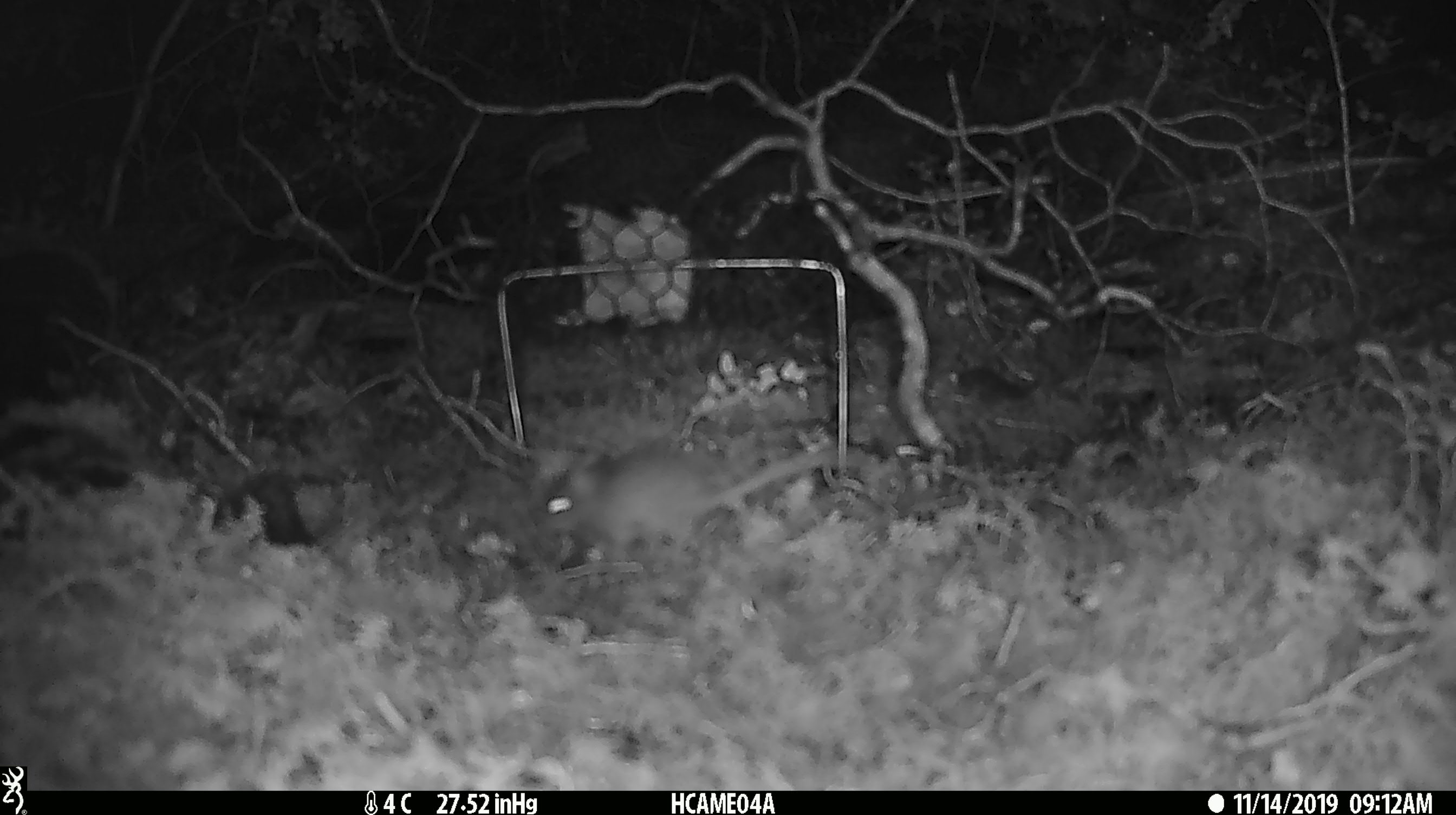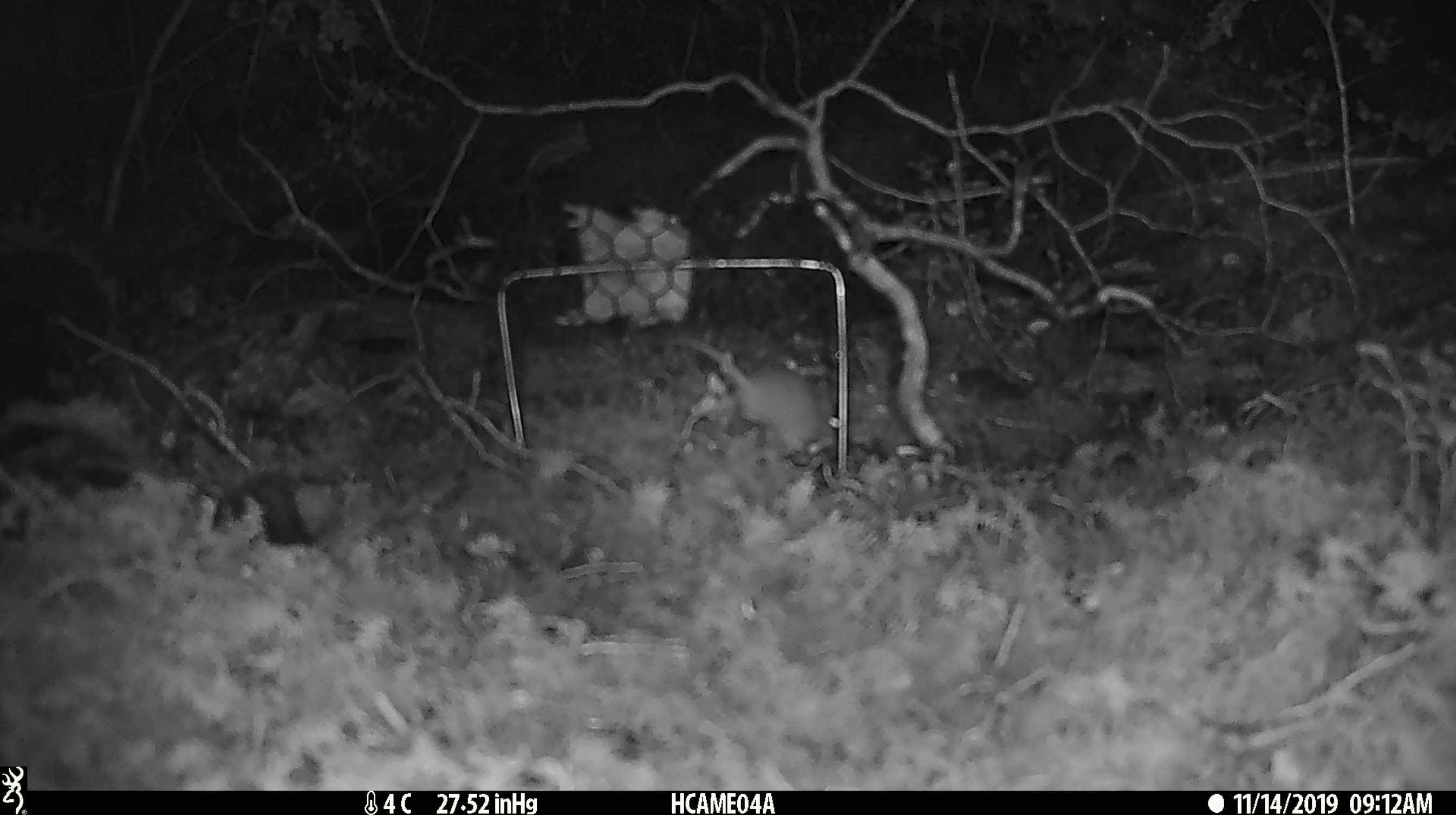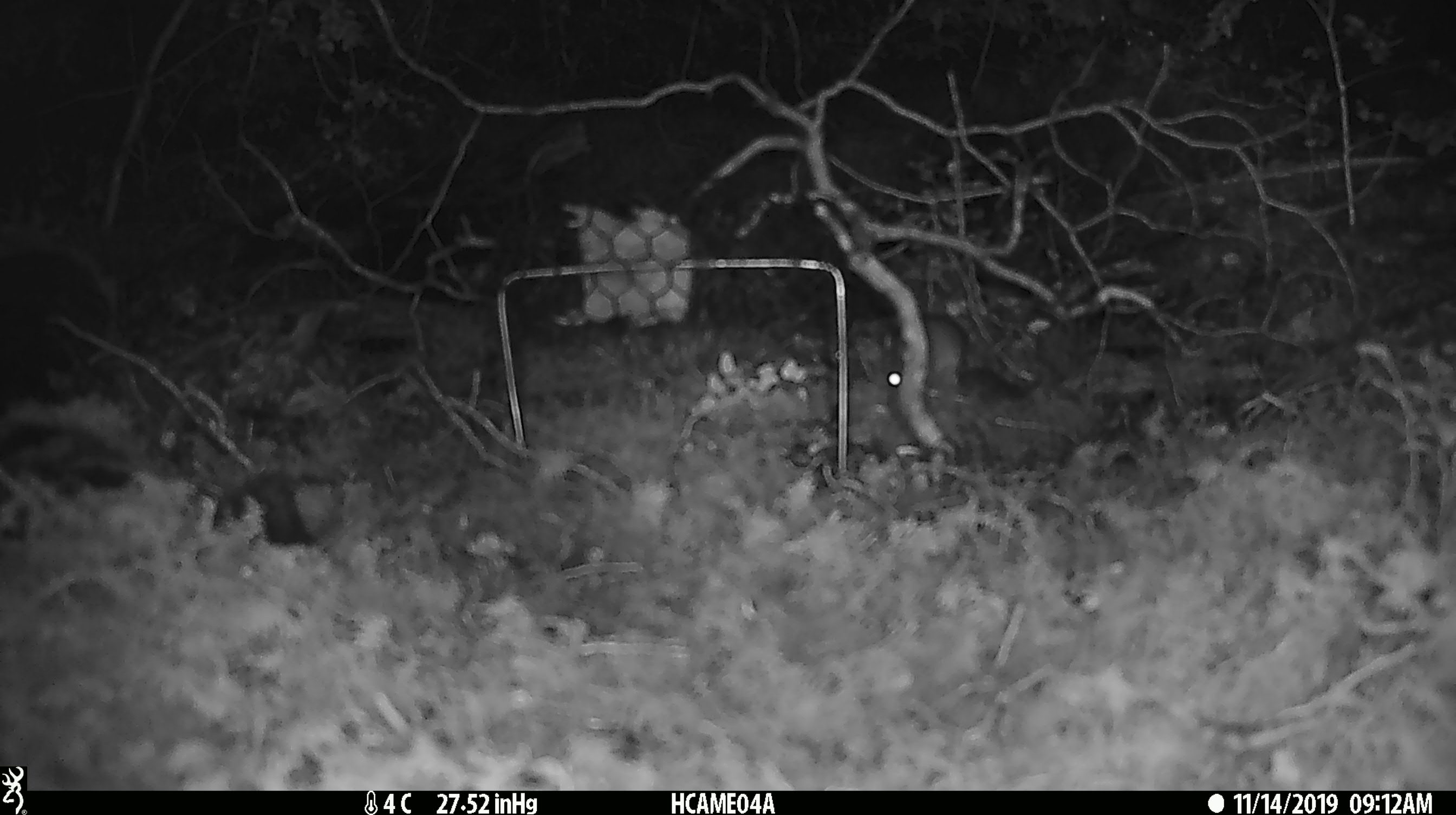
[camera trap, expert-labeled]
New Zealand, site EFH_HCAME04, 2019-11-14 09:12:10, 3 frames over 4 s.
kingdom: Animalia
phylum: Chordata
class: Mammalia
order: Rodentia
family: Muridae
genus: Mus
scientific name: Mus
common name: mouse